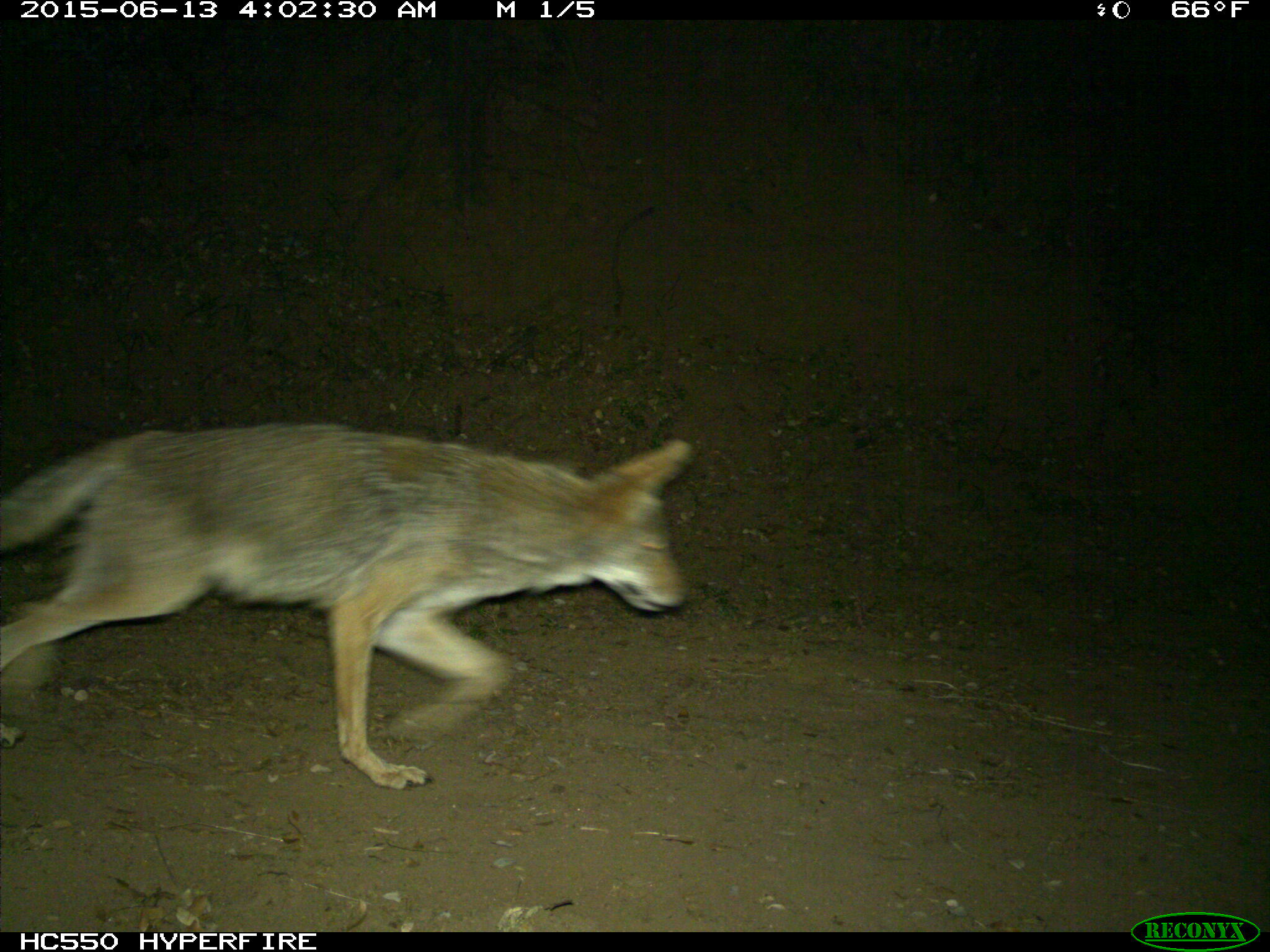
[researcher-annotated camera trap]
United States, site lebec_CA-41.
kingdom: Animalia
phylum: Chordata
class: Mammalia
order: Carnivora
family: Canidae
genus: Canis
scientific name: Canis latrans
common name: coyote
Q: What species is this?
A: Canis latrans (coyote).